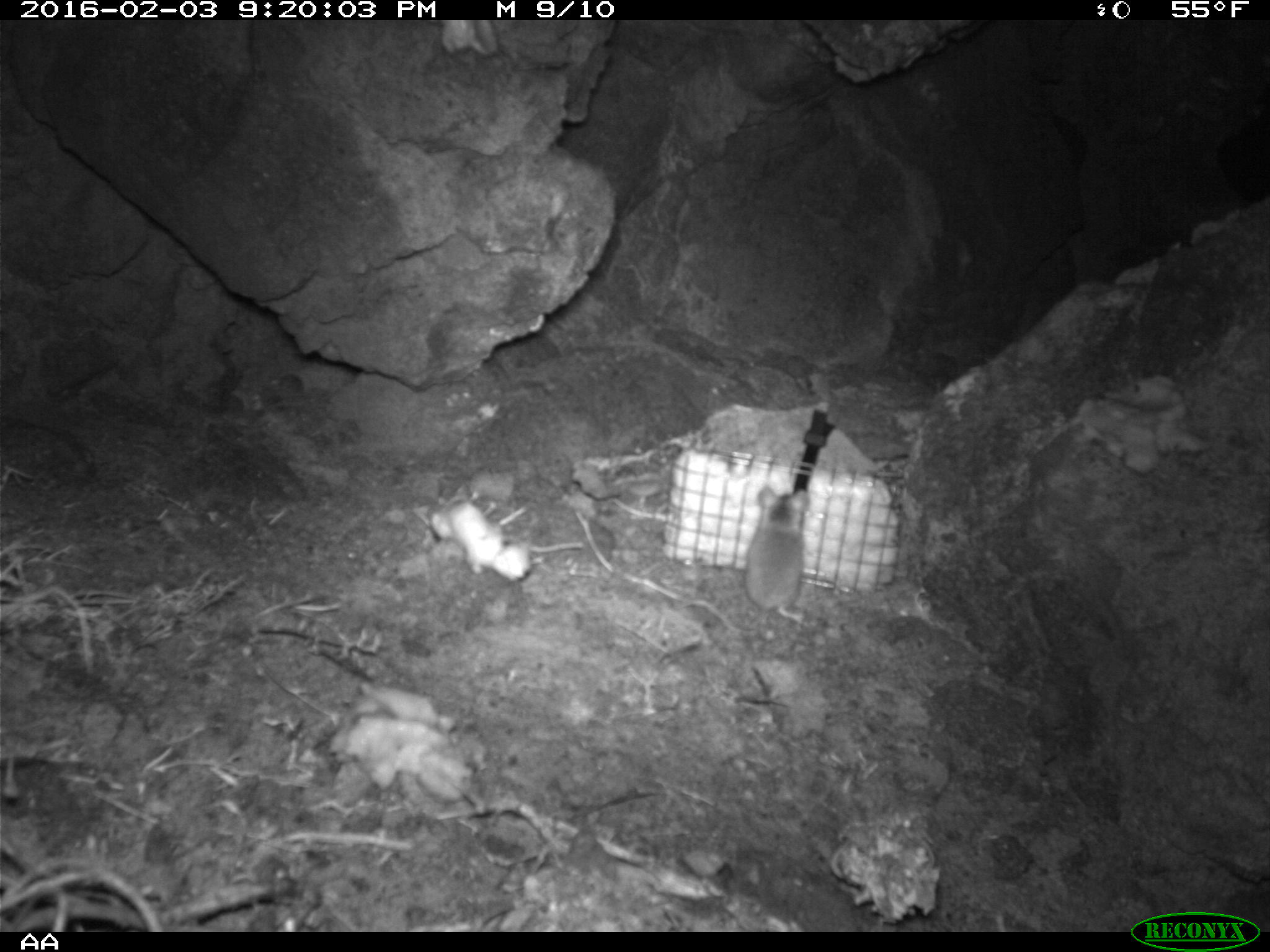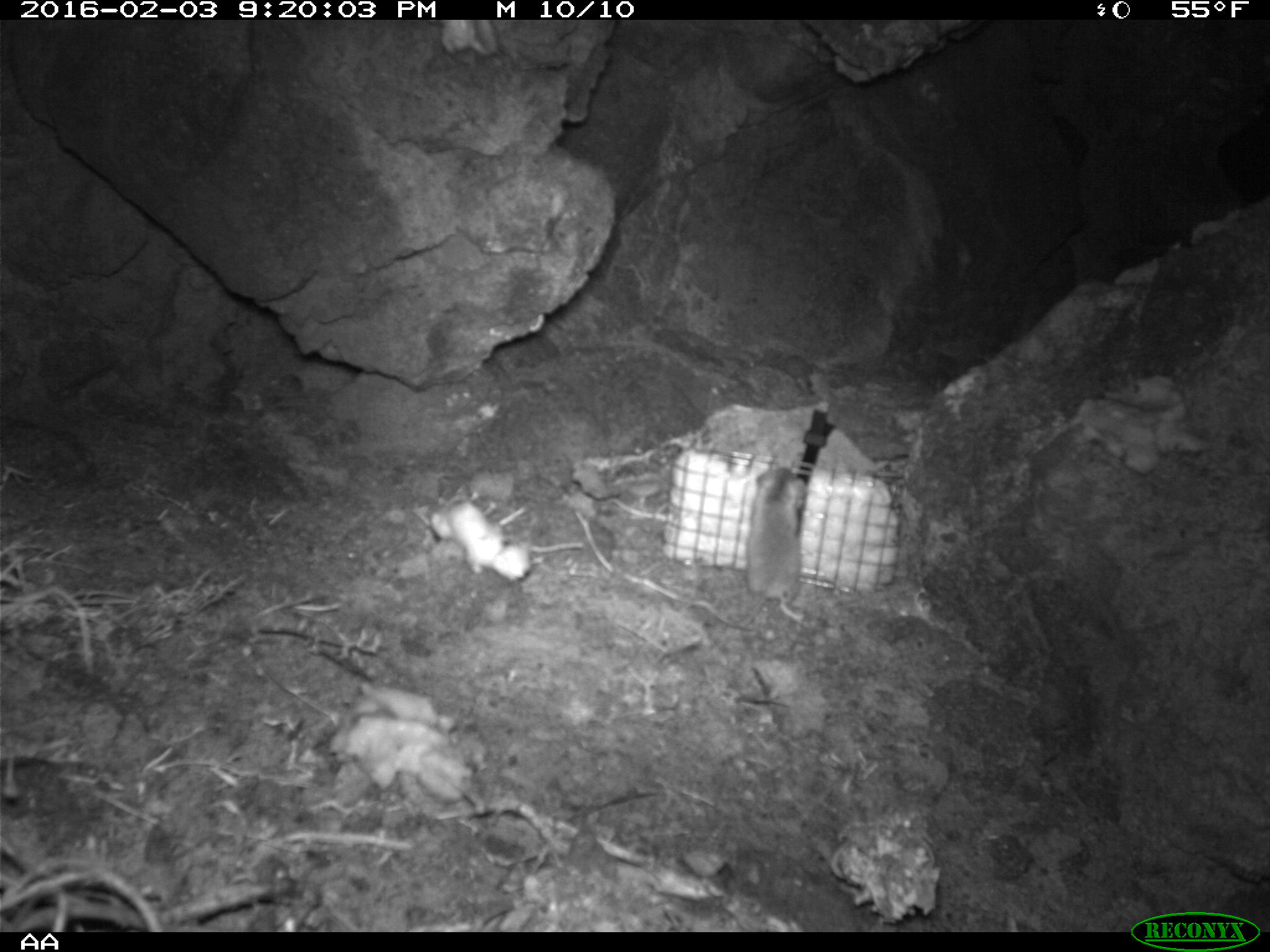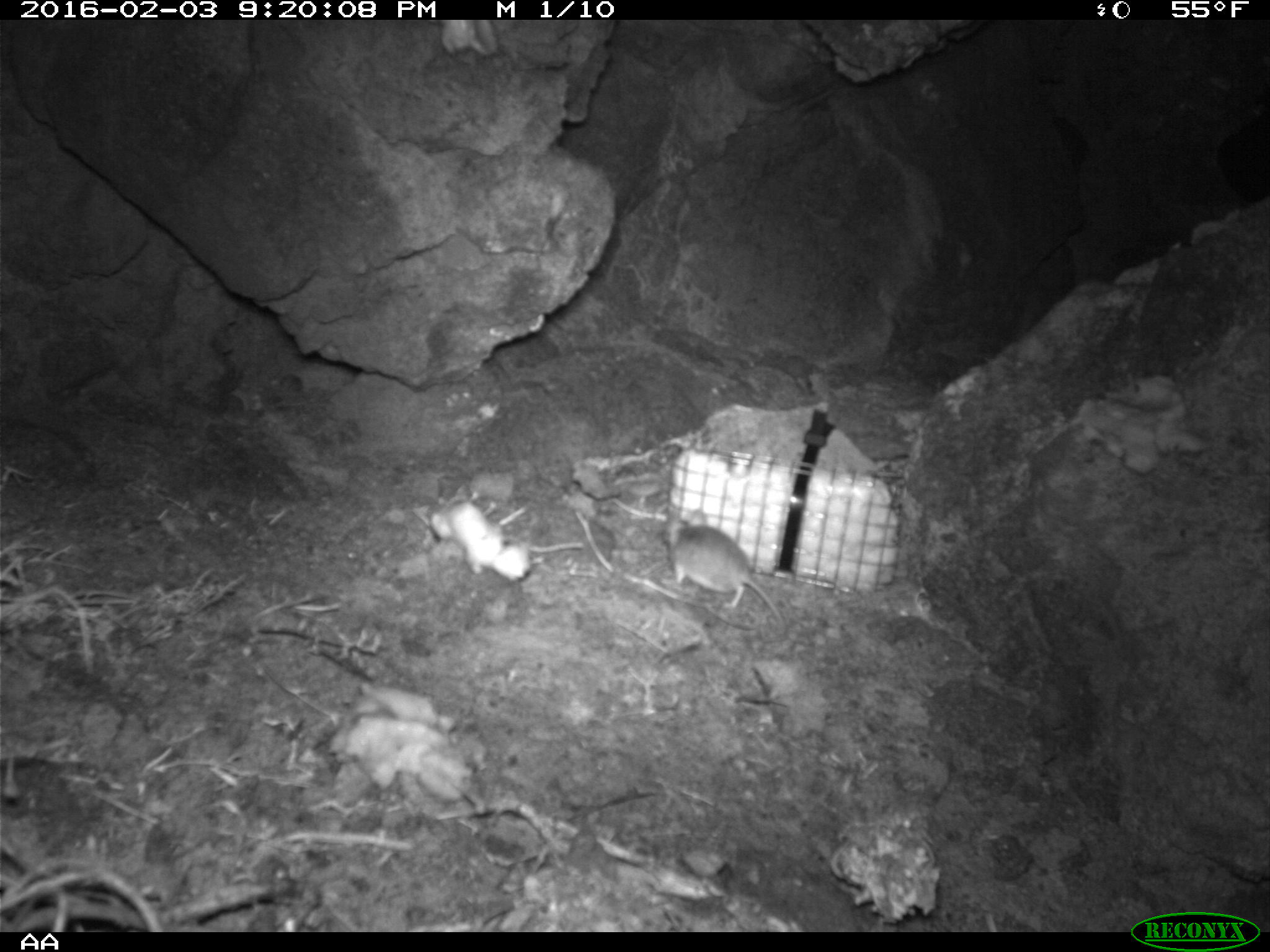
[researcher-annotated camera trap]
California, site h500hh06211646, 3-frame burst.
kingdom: Animalia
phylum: Chordata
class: Mammalia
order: Rodentia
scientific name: Rodentia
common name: rodent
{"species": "rodent (Rodentia)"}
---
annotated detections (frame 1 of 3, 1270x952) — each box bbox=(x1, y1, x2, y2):
rodent: bbox=(741, 486, 812, 625)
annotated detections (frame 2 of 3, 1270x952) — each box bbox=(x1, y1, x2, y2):
rodent: bbox=(726, 466, 806, 632)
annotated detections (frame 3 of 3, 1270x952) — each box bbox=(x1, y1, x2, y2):
rodent: bbox=(661, 509, 786, 638)